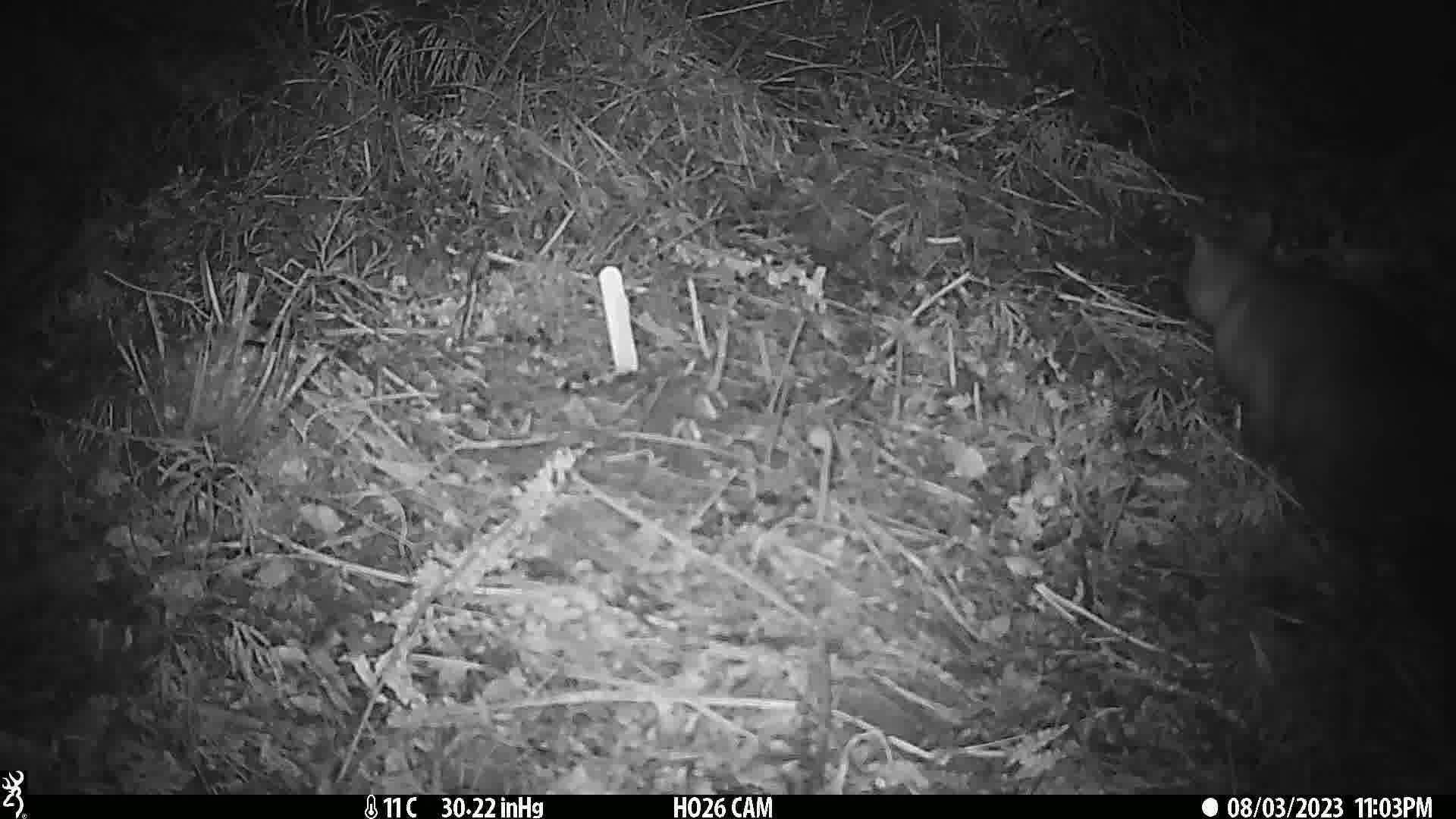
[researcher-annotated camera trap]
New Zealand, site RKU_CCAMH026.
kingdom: Animalia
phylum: Chordata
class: Mammalia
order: Diprotodontia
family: Phalangeridae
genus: Trichosurus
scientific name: Trichosurus vulpecula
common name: common brushtail possum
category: possum